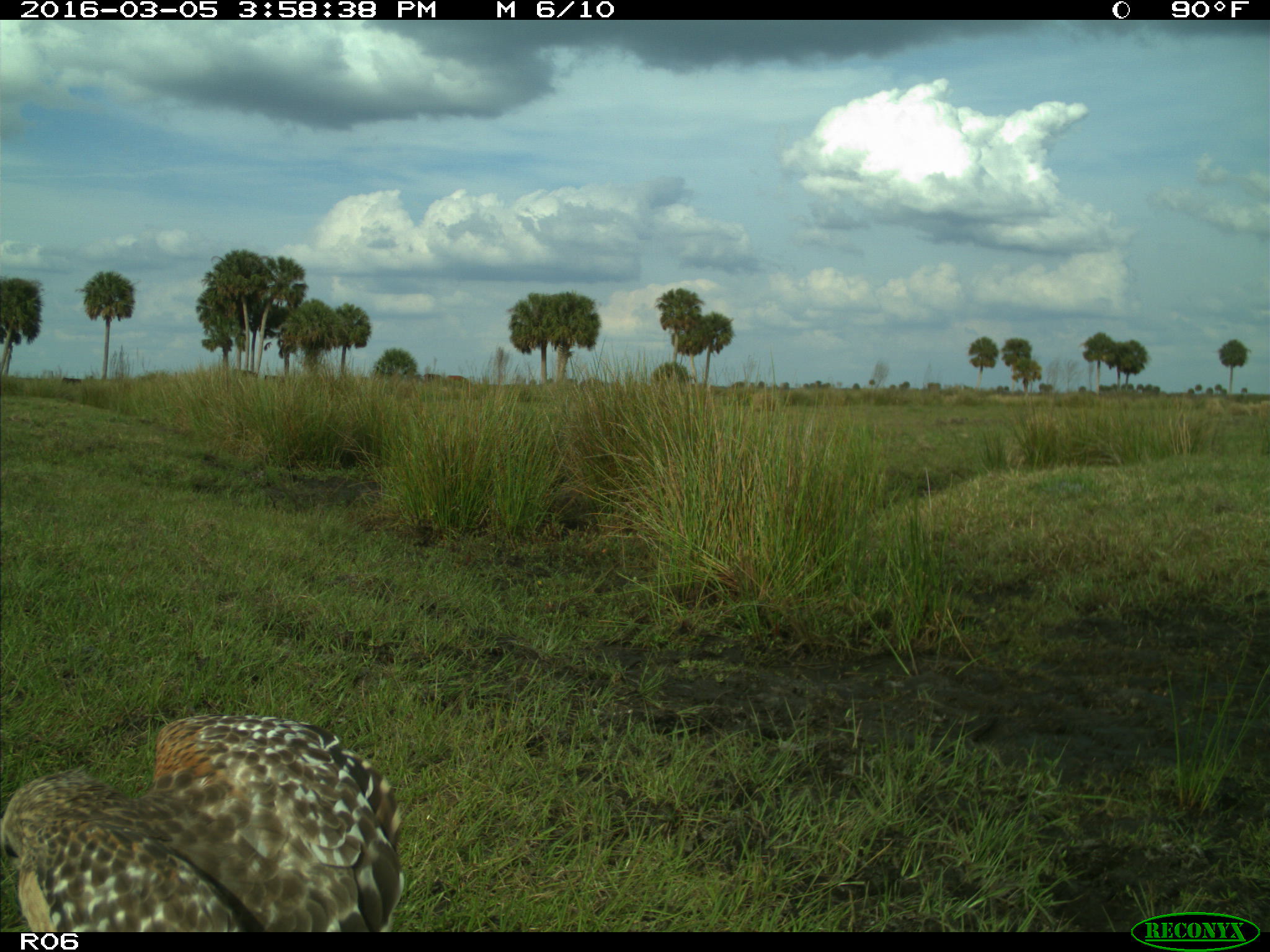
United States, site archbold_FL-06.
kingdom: Animalia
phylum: Chordata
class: Aves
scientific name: Aves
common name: birds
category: unidentified bird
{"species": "unidentified bird (birds) (Aves)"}